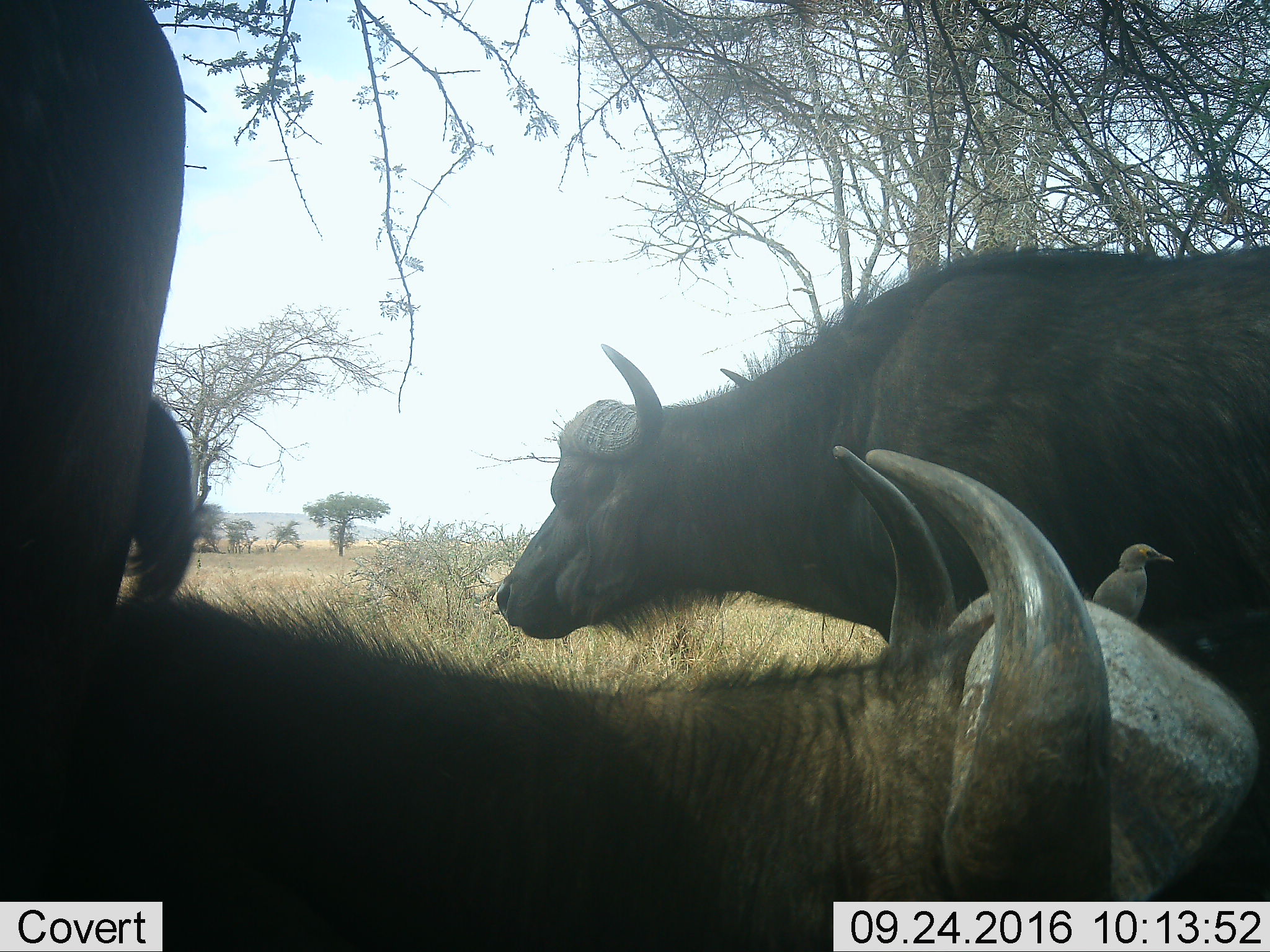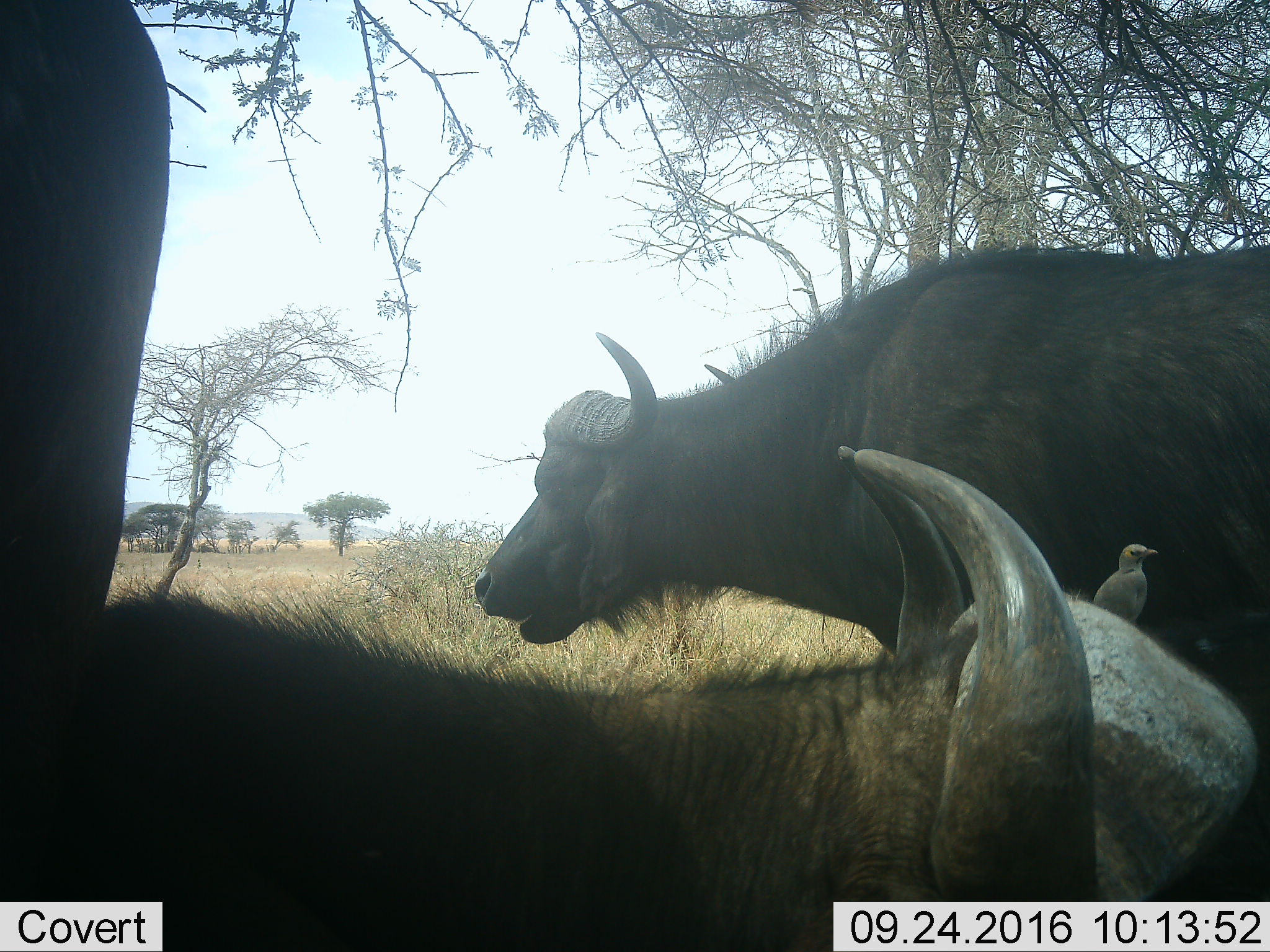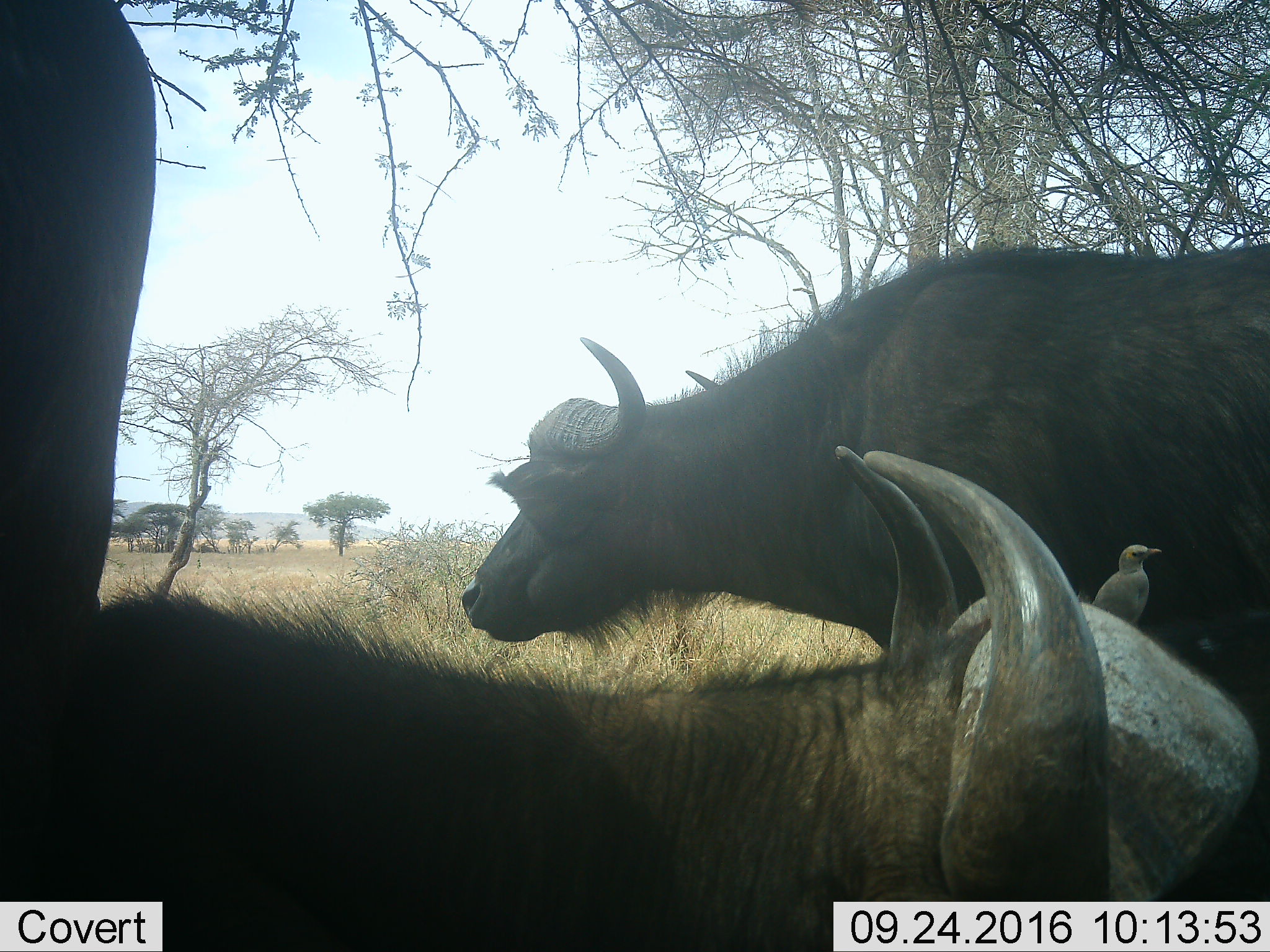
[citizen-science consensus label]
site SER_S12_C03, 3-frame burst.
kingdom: Animalia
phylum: Chordata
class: Aves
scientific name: Aves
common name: bird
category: birdother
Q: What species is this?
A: Birdother (bird) (Aves).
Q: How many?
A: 1.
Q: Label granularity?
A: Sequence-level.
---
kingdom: Animalia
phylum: Chordata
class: Mammalia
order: Artiodactyla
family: Bovidae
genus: Syncerus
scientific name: Syncerus caffer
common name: african buffalo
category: buffalo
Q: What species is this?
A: Buffalo (african buffalo) (Syncerus caffer).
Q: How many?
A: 3.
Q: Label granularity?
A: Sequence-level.